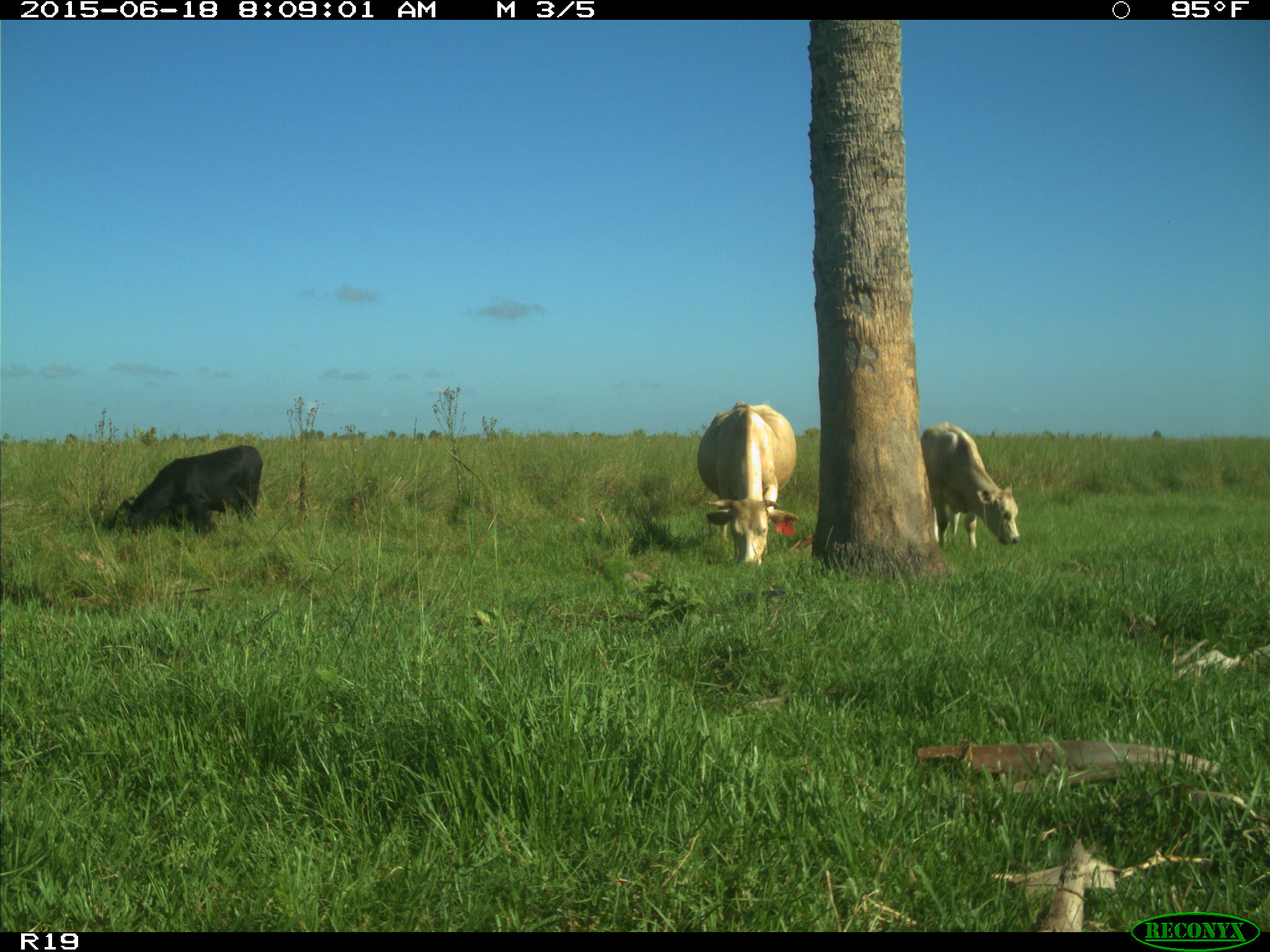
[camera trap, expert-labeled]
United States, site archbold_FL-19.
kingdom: Animalia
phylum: Chordata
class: Mammalia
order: Artiodactyla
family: Bovidae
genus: Bos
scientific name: Bos taurus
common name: domestic cow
Bos taurus (domestic cow).